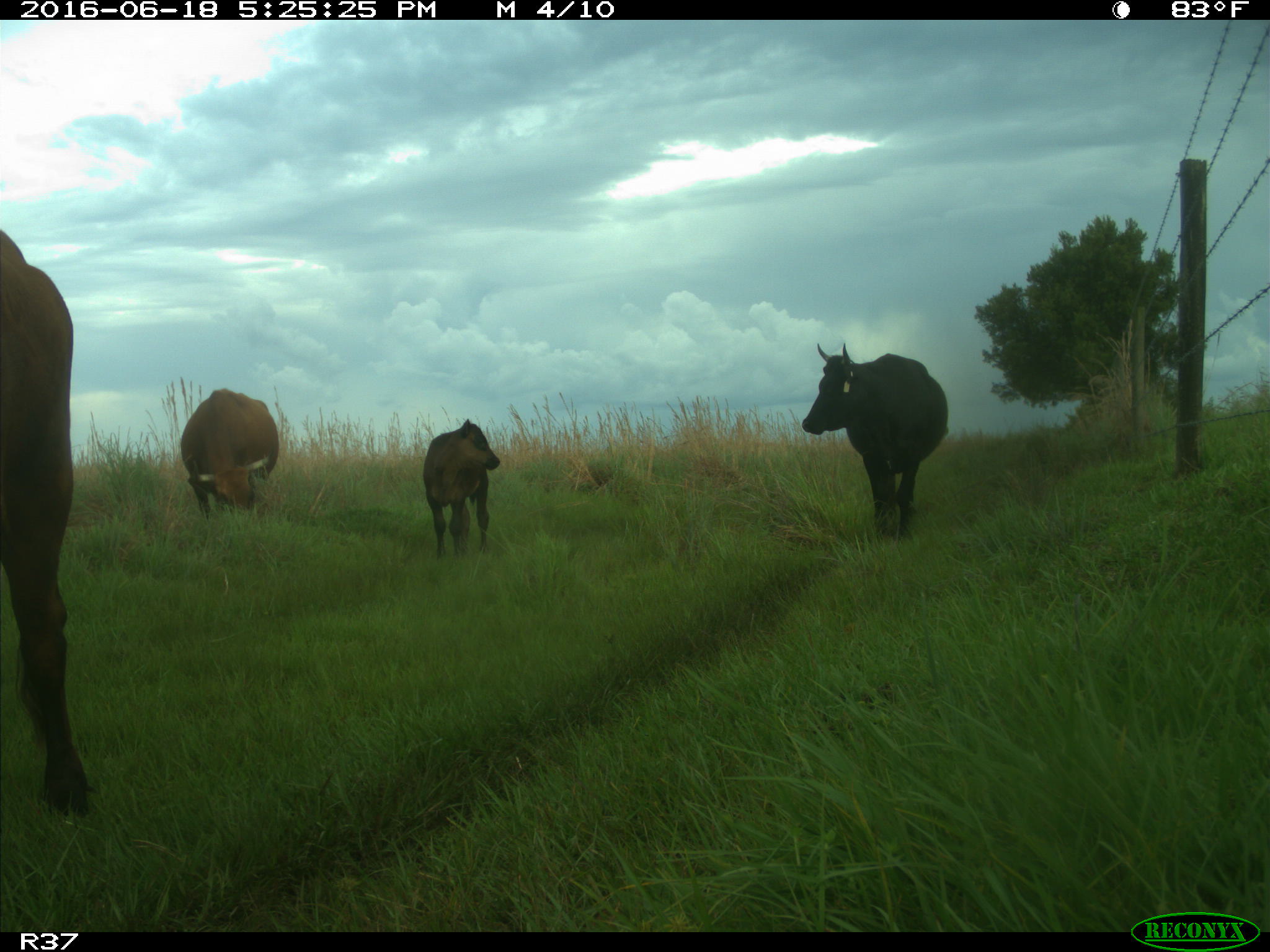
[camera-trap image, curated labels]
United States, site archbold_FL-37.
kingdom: Animalia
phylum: Chordata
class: Mammalia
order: Artiodactyla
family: Bovidae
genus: Bos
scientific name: Bos taurus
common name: domestic cow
Bos taurus (domestic cow).